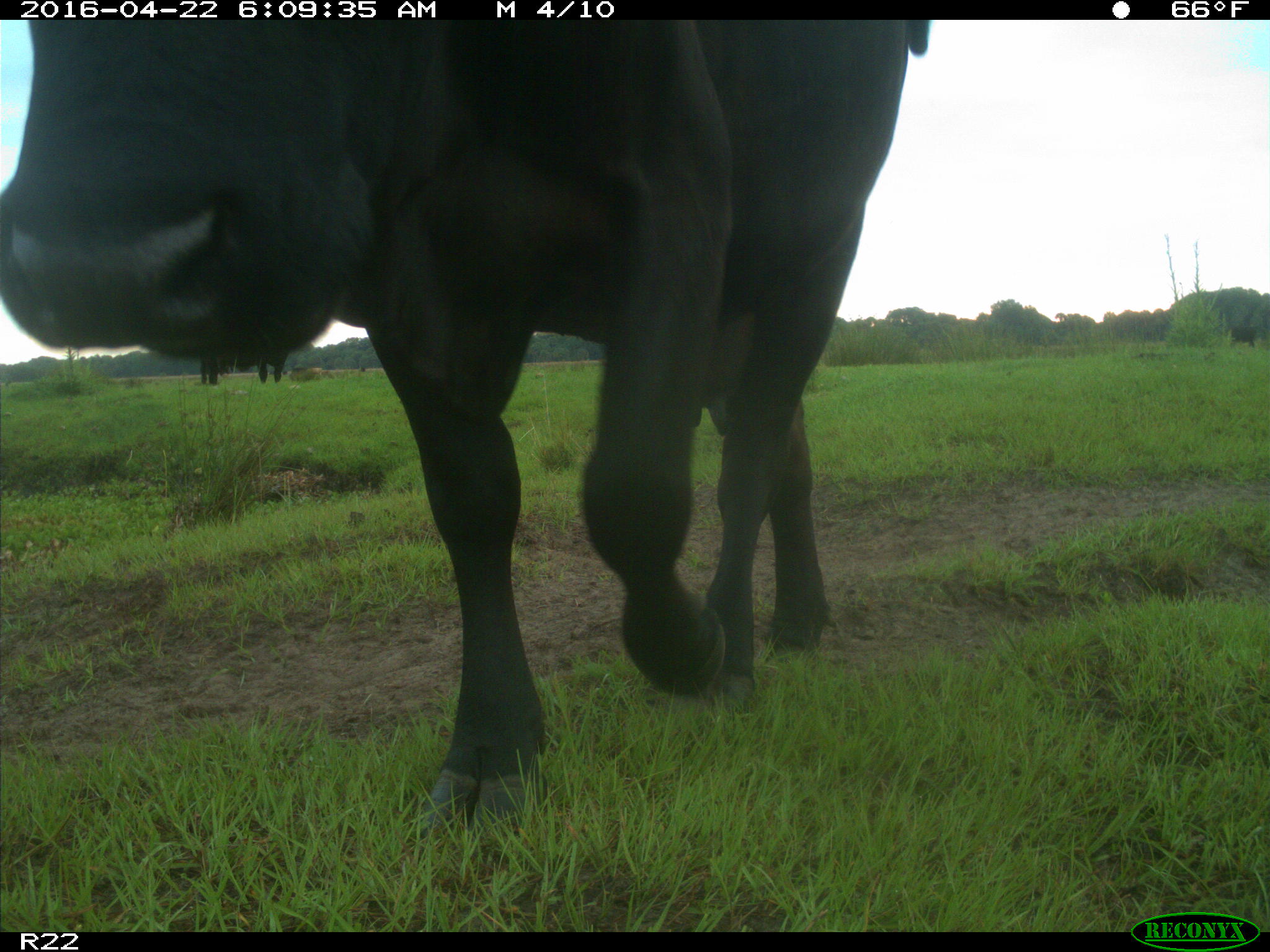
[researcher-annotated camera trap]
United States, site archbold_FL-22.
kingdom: Animalia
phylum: Chordata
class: Mammalia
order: Artiodactyla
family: Bovidae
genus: Bos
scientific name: Bos taurus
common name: domestic cow